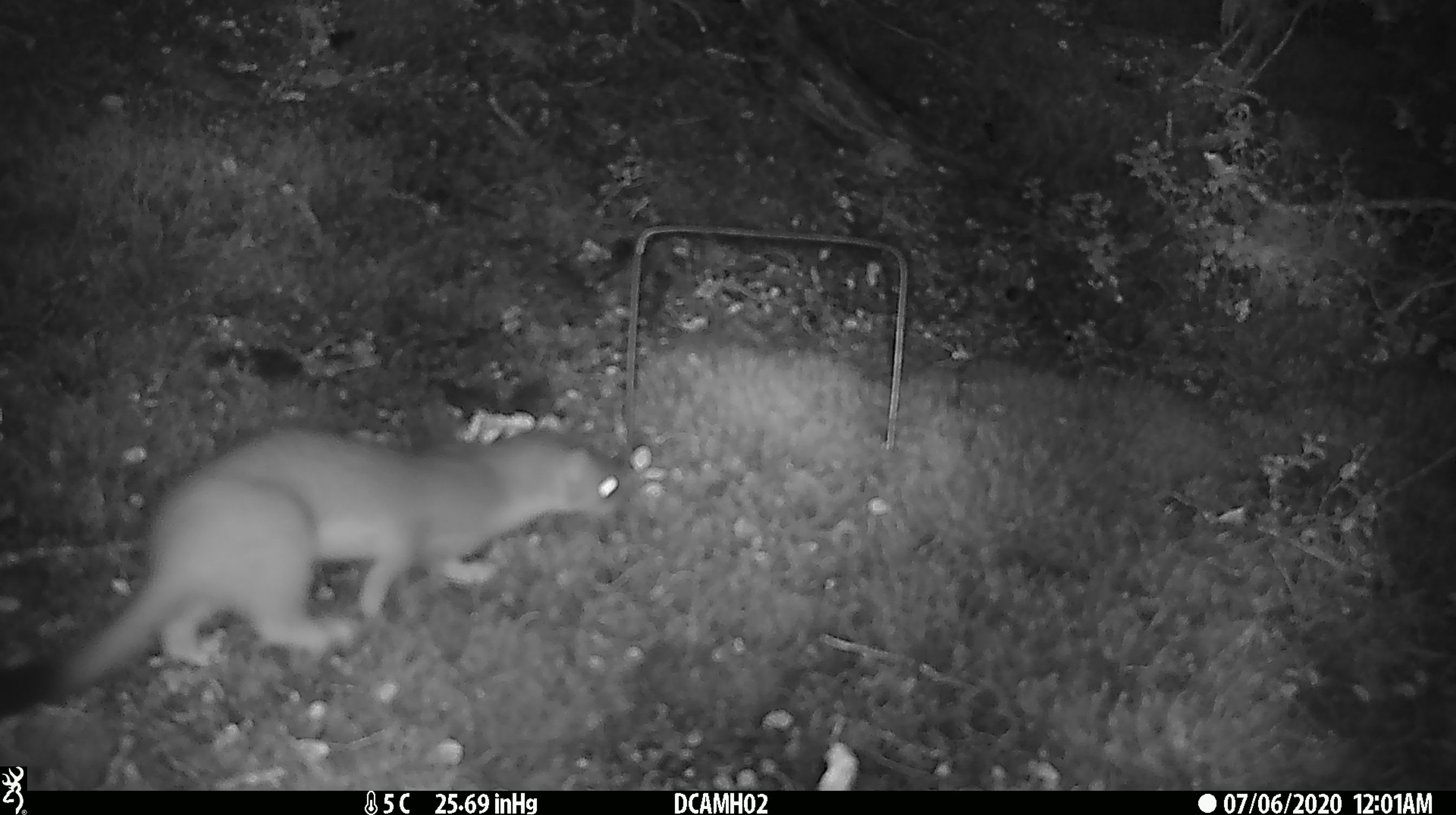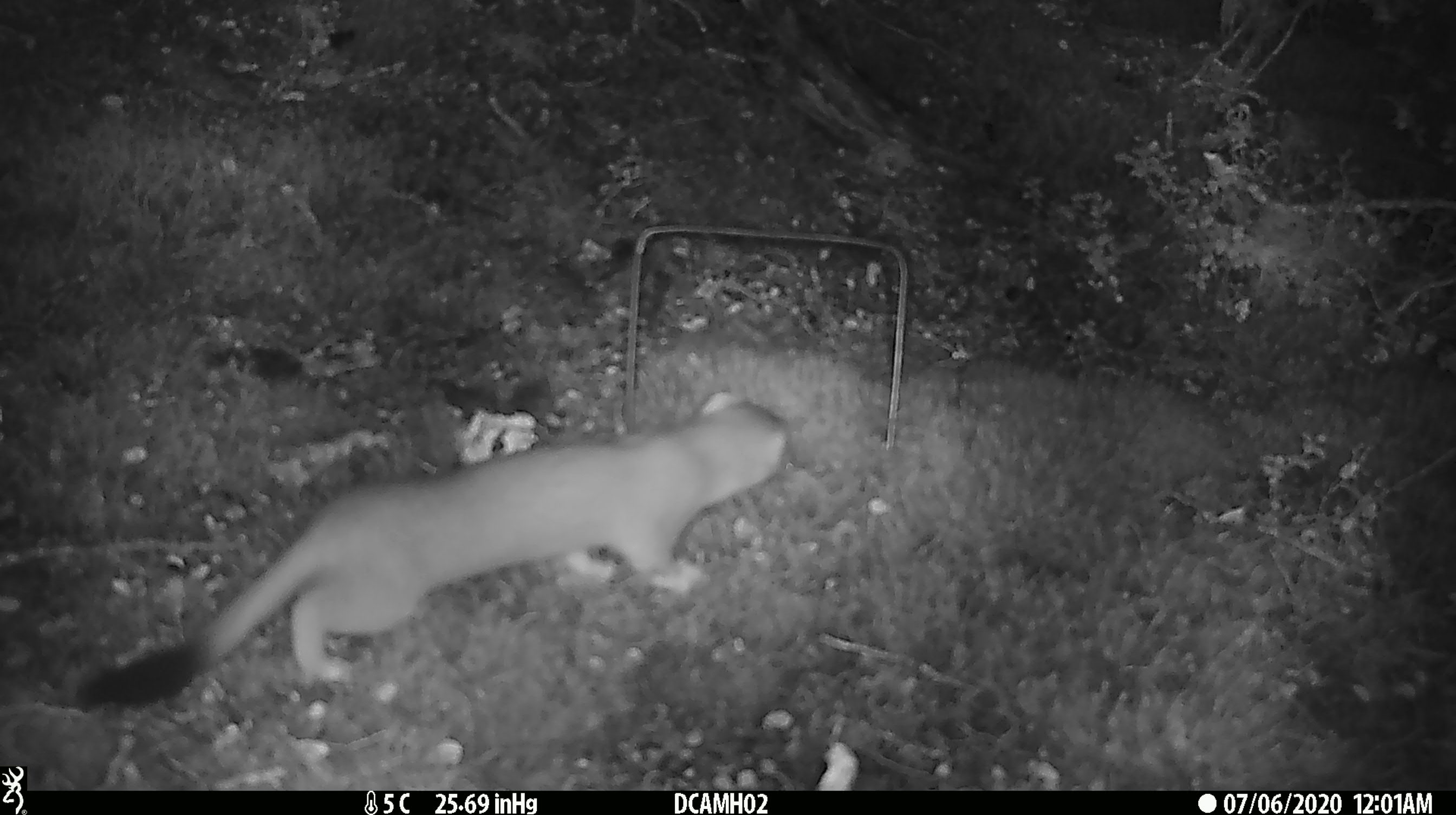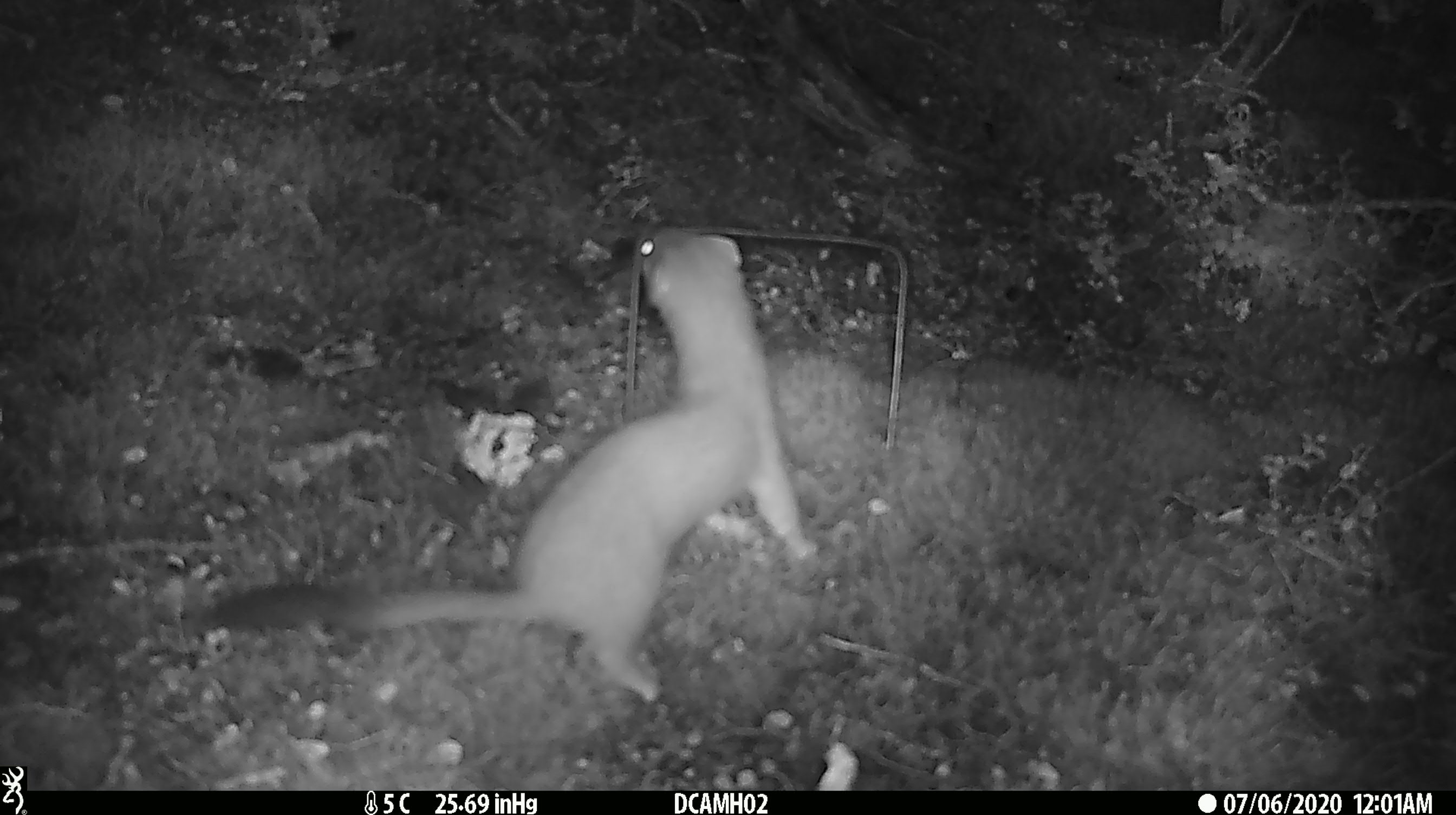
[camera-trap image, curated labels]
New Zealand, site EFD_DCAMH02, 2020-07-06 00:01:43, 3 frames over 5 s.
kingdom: Animalia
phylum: Chordata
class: Mammalia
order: Carnivora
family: Mustelidae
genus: Mustela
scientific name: Mustela erminea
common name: stoat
Stoat (Mustela erminea).